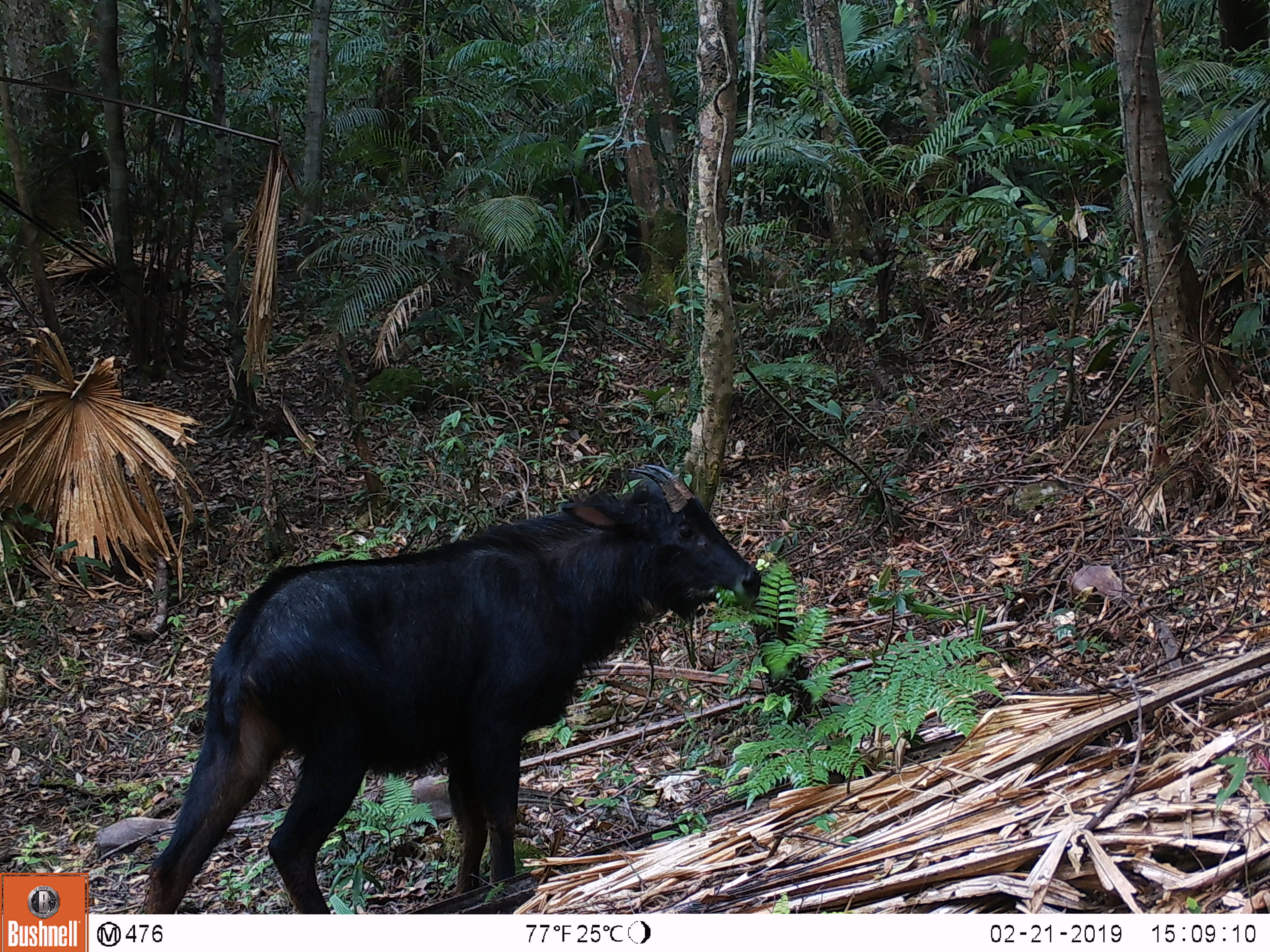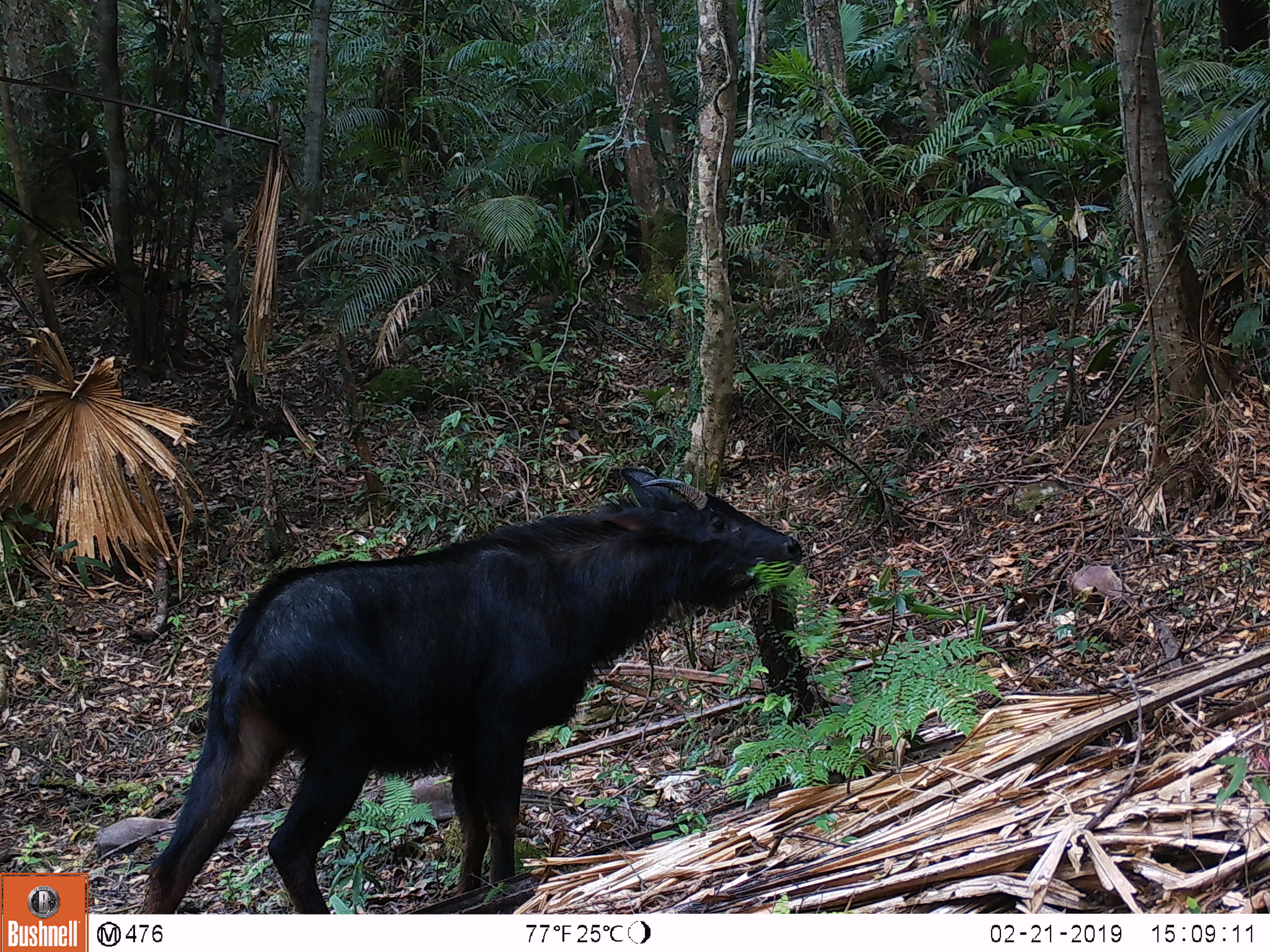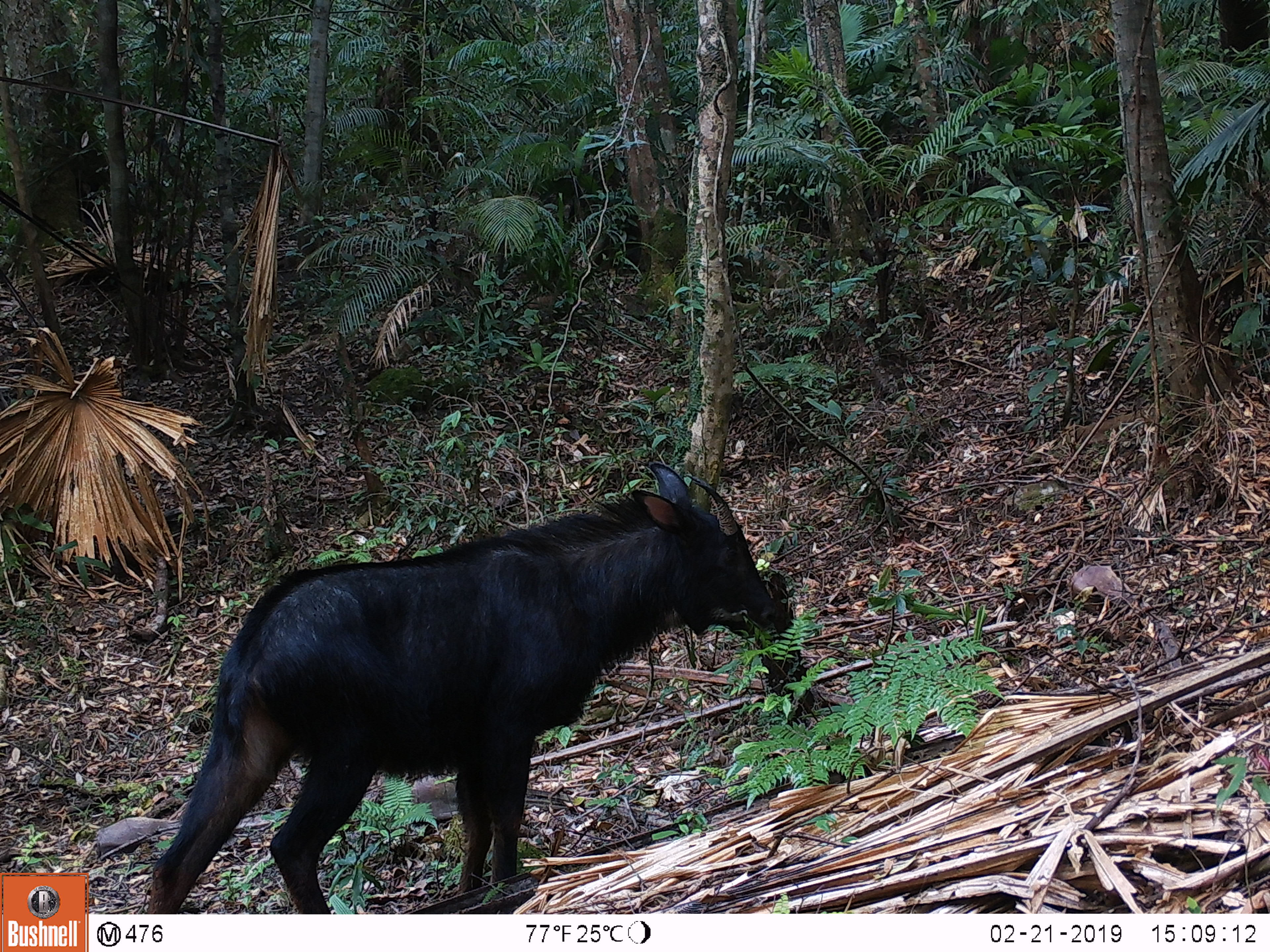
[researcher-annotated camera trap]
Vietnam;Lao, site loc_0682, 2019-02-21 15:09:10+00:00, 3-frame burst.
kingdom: Animalia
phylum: Chordata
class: Mammalia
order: Artiodactyla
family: Bovidae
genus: Capricornis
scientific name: Capricornis sumatraensis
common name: chinese serow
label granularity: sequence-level